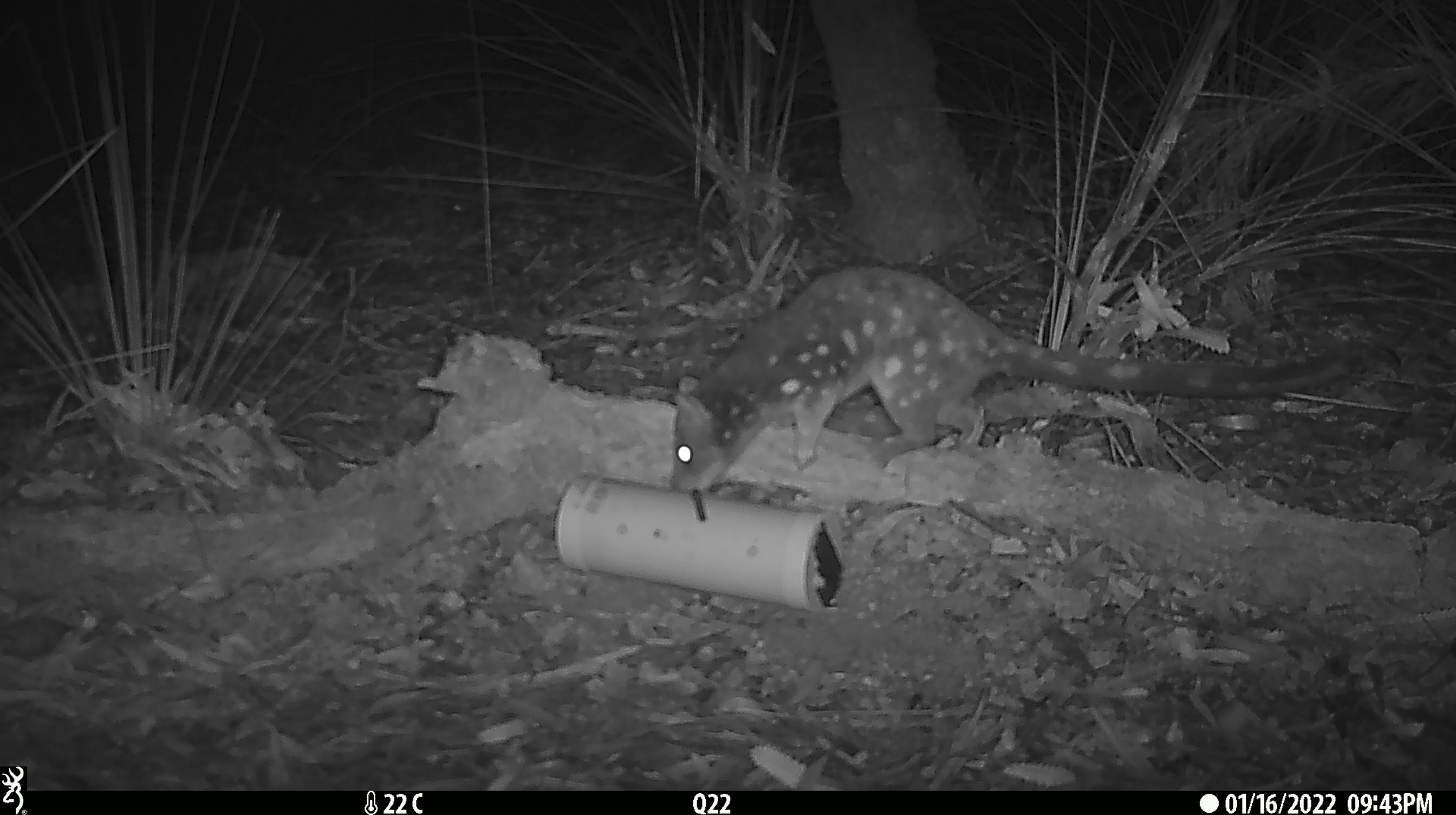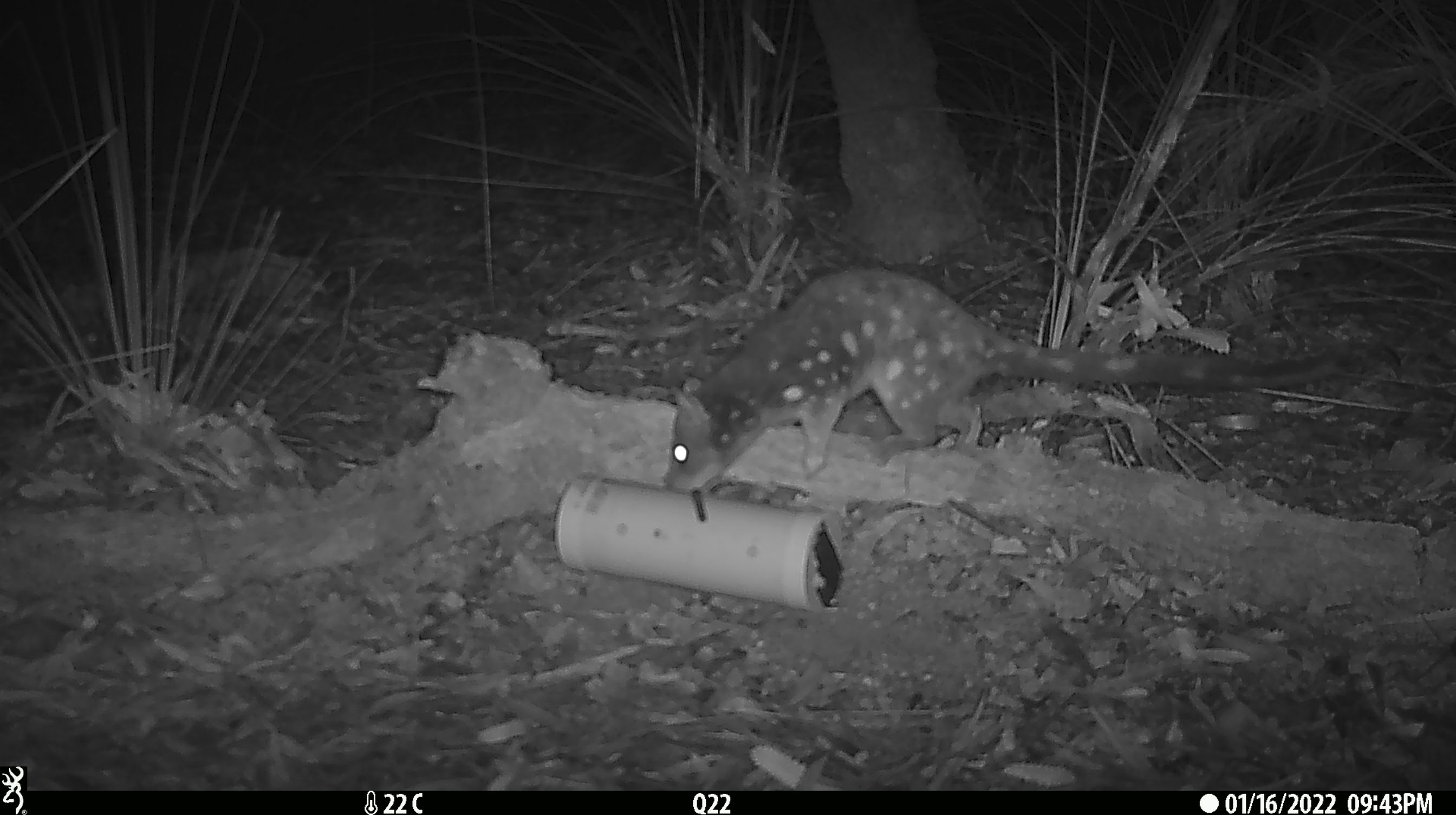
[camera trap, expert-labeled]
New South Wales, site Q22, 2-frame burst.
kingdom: Animalia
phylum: Chordata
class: Mammalia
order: Dasyuromorphia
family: Dasyuridae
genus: Dasyurus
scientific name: Dasyurus maculatus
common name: spotted-tailed quoll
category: quoll